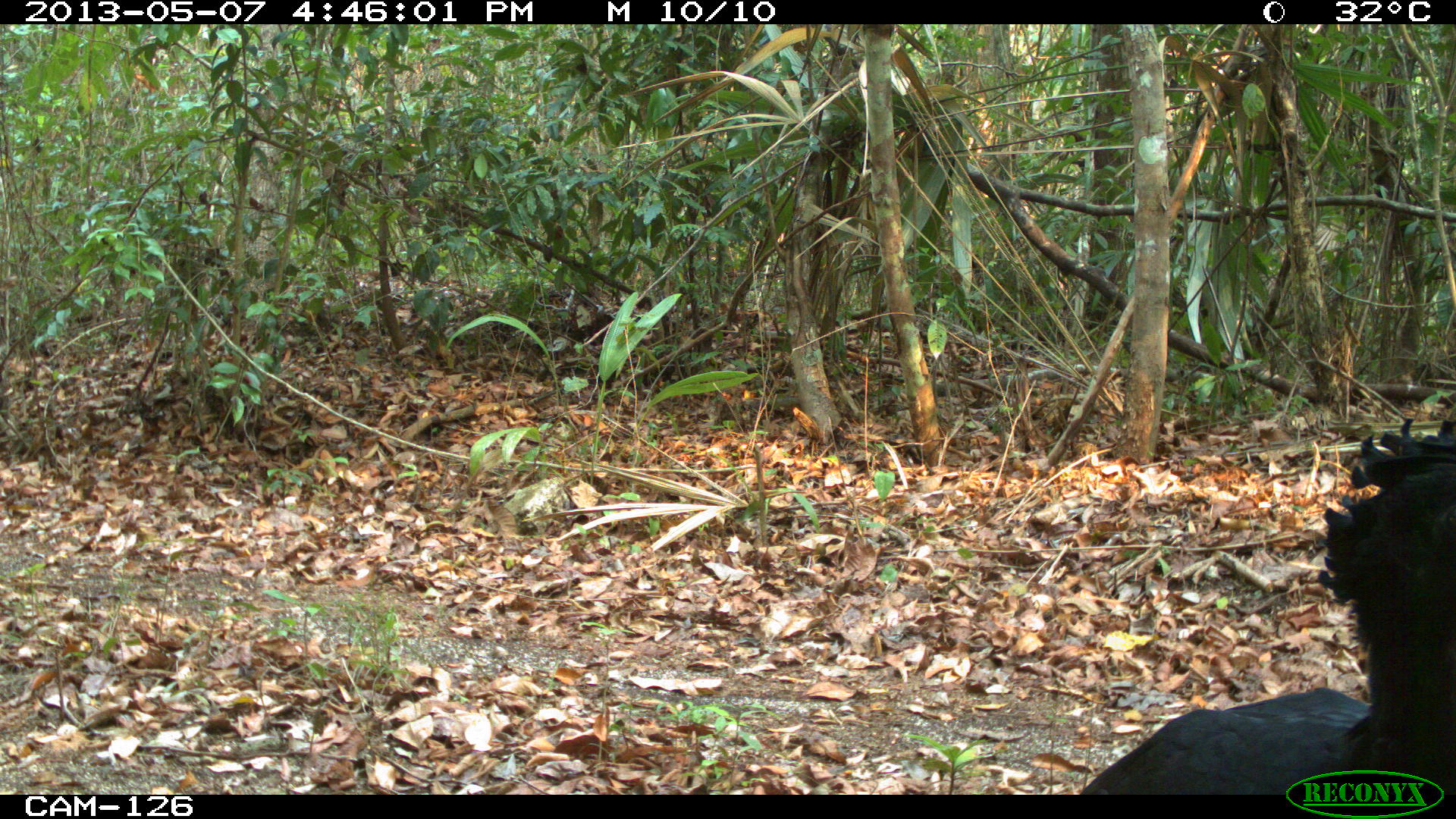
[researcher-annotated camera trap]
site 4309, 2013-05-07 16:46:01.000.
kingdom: Animalia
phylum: Chordata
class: Aves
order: Galliformes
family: Cracidae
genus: Crax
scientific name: Crax rubra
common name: great curassow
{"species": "Crax rubra (great curassow)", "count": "1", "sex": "male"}